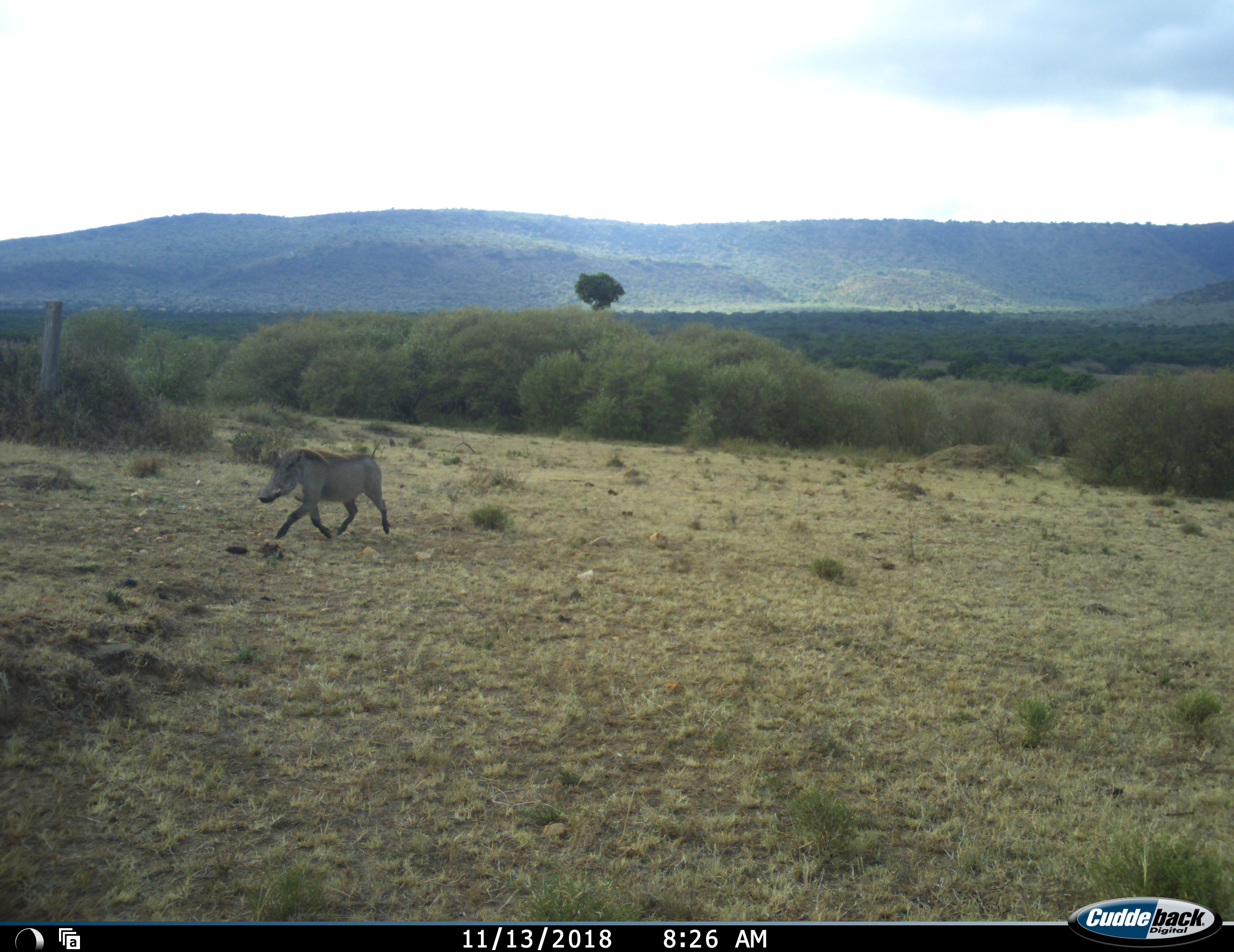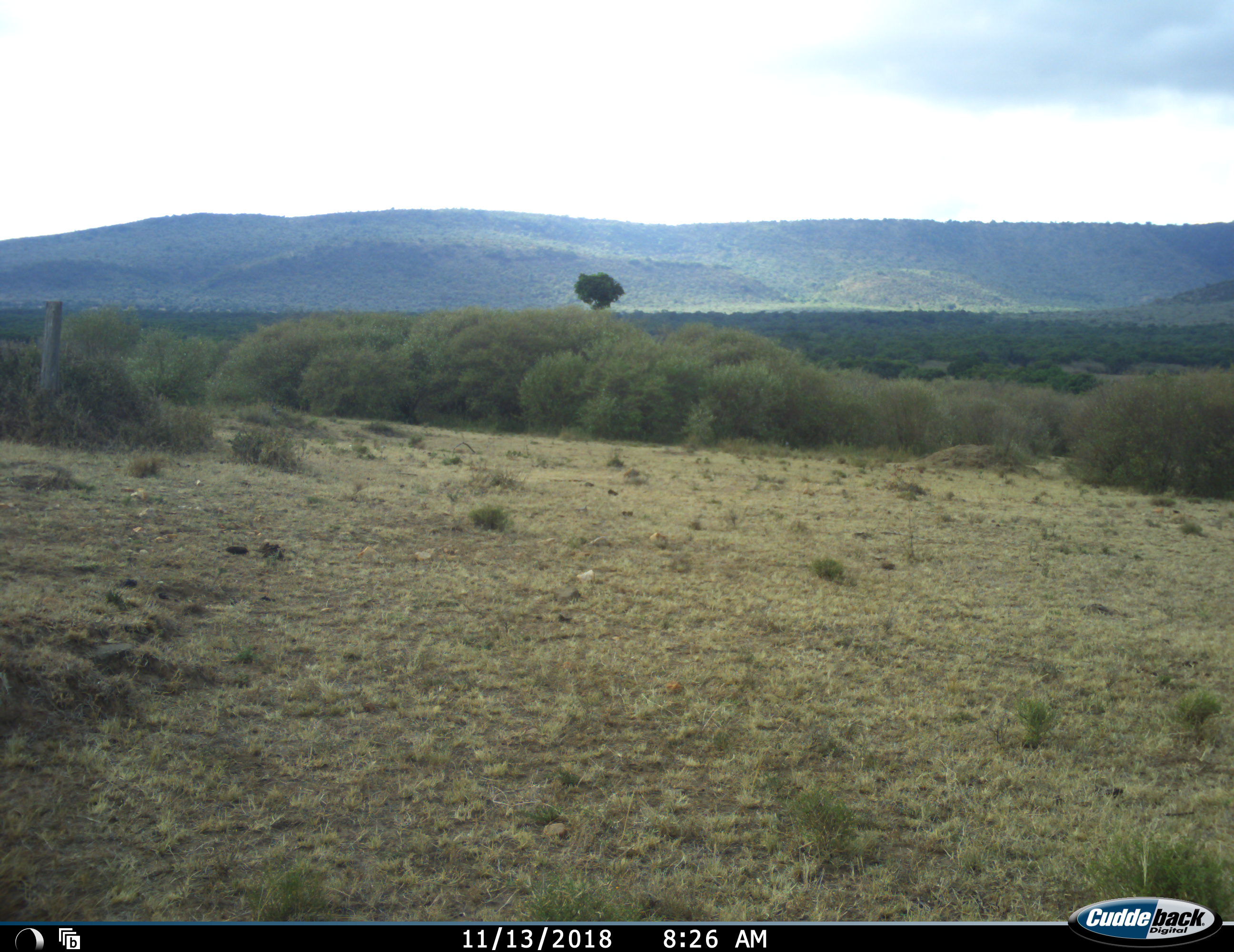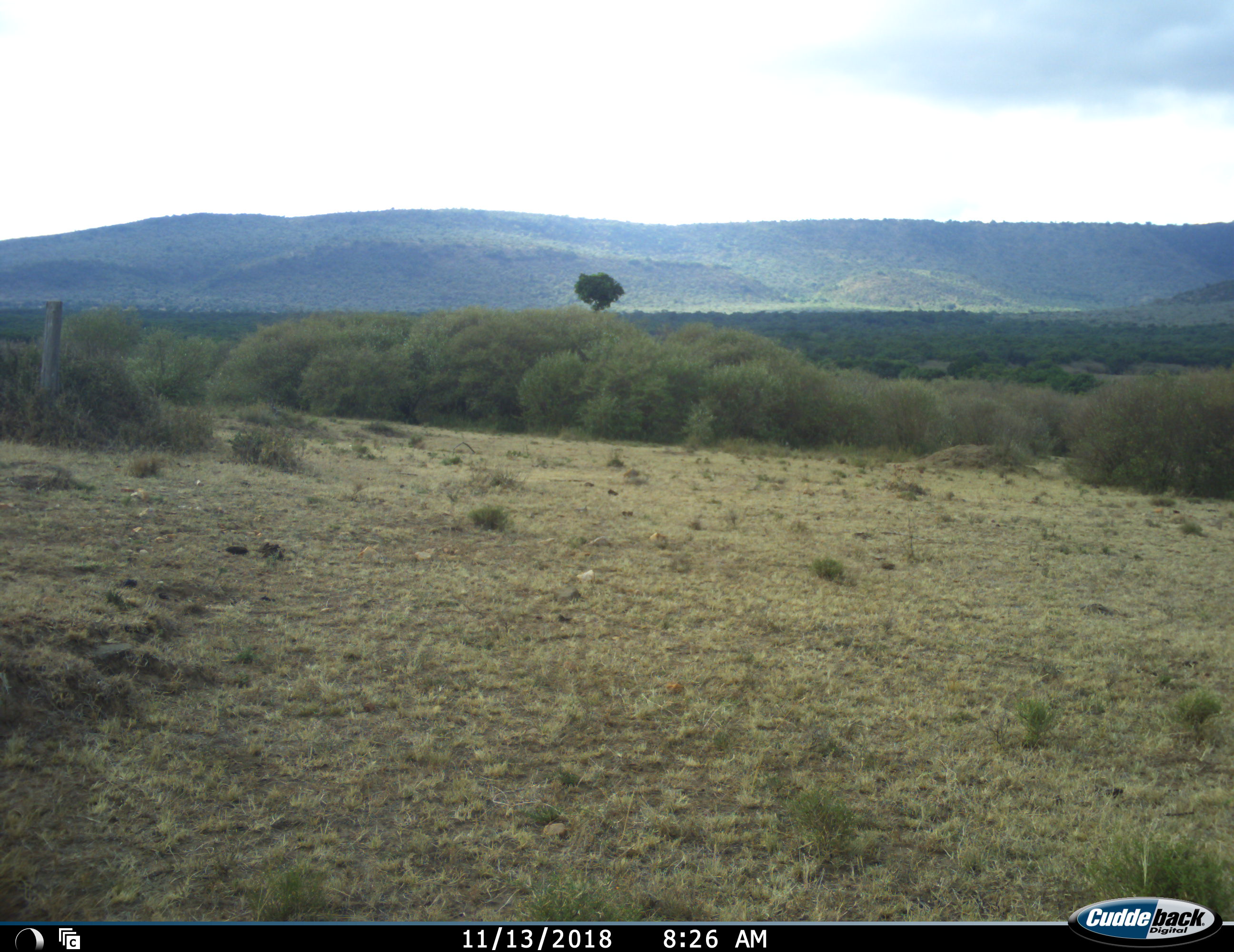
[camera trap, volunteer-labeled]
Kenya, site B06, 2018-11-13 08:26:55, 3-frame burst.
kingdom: Animalia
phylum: Chordata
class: Mammalia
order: Artiodactyla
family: Suidae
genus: Phacochoerus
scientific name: Phacochoerus africanus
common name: warthog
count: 1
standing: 0%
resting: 0%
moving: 100%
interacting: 0%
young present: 0%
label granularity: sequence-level